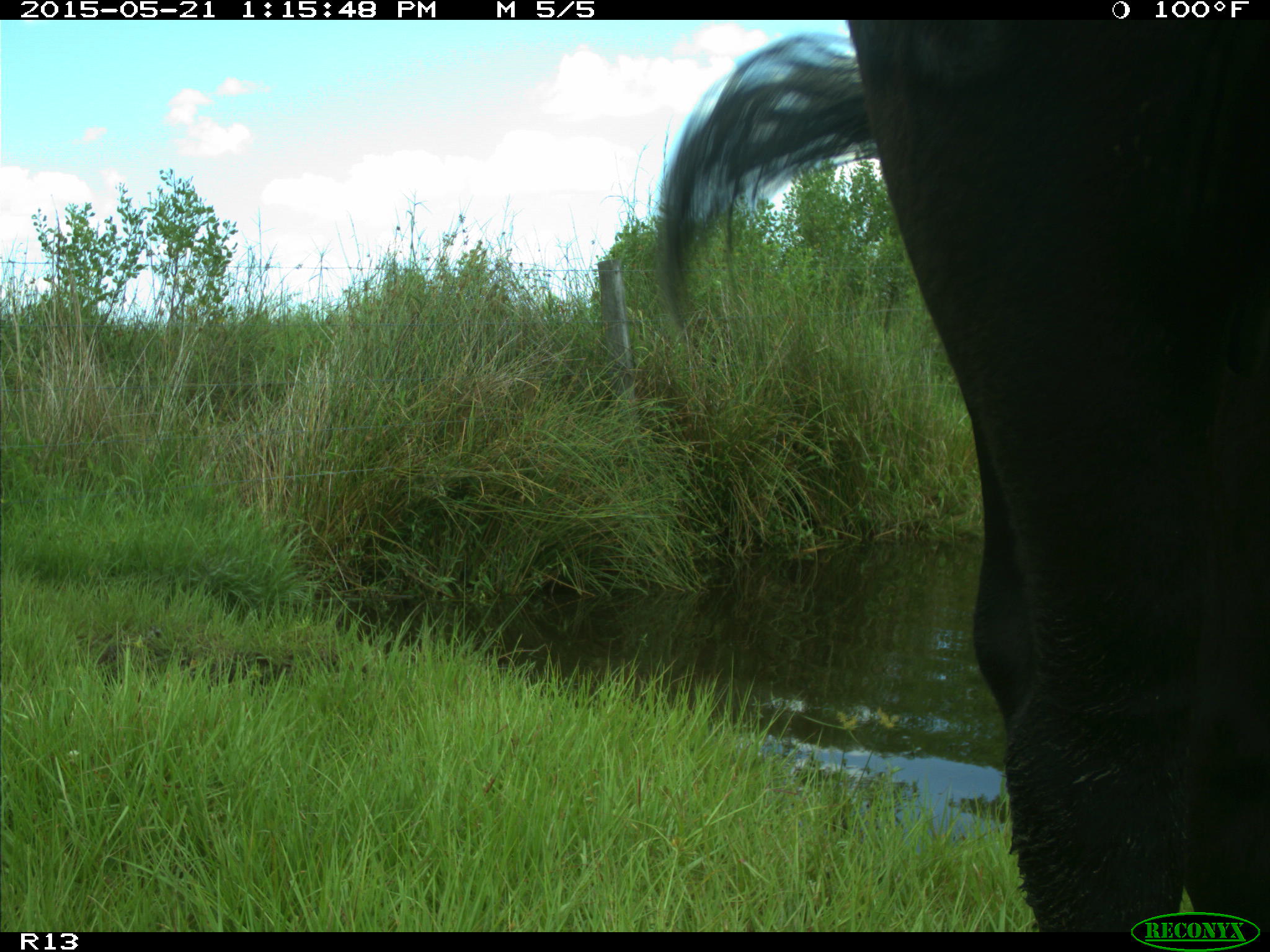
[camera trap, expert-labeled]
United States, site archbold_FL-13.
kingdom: Animalia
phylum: Chordata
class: Mammalia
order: Artiodactyla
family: Bovidae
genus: Bos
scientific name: Bos taurus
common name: domestic cow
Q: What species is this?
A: Bos taurus (domestic cow).